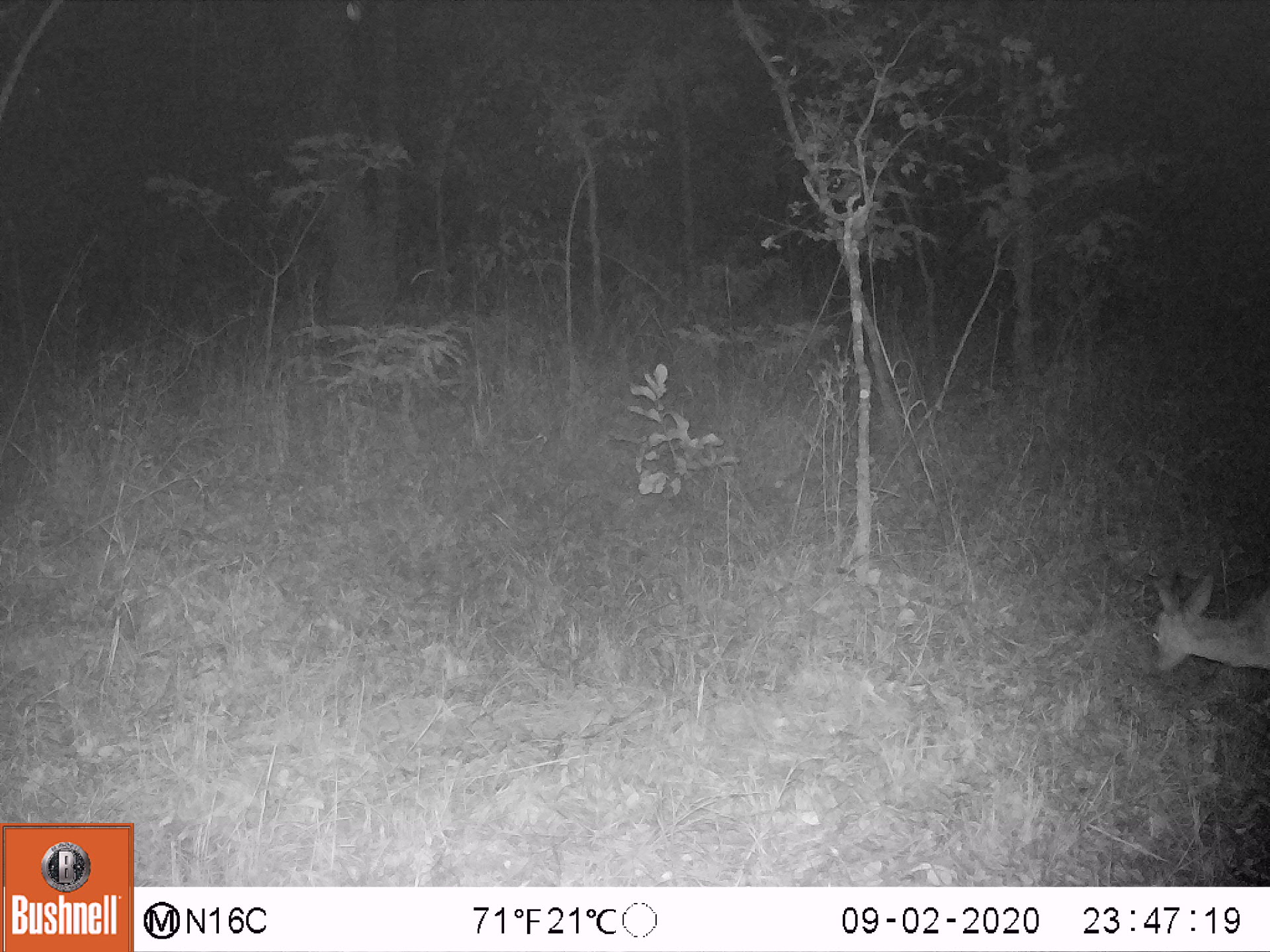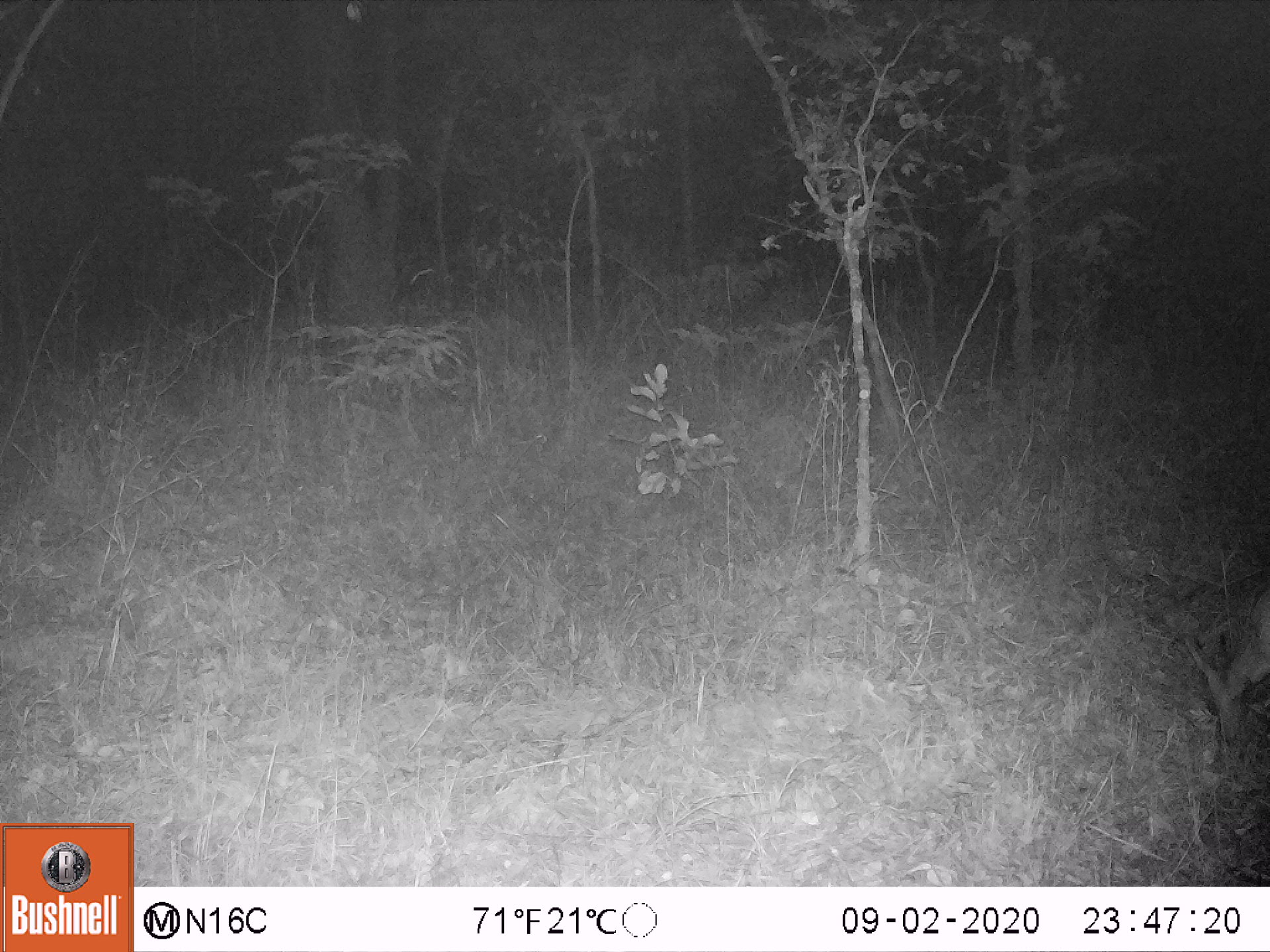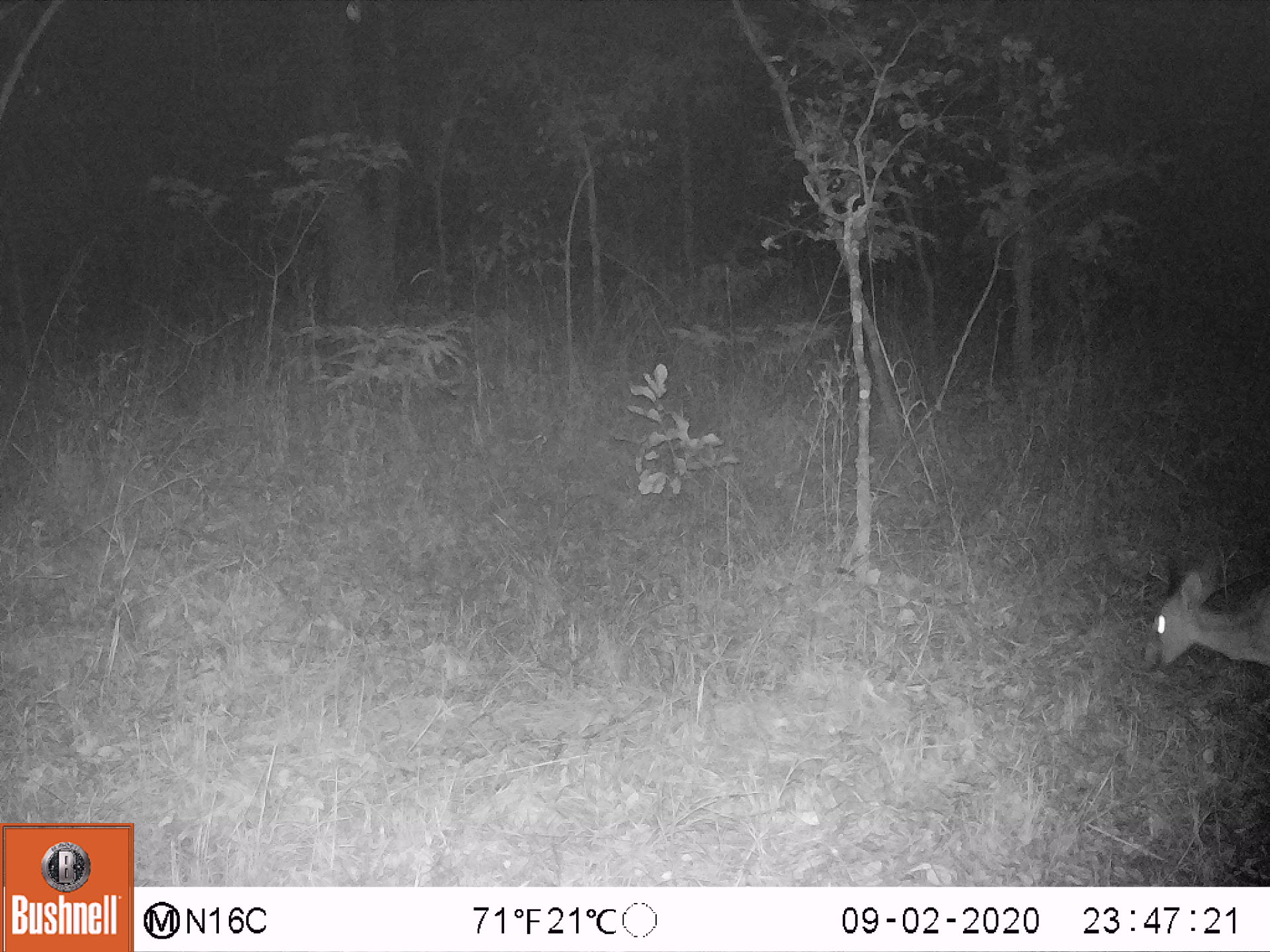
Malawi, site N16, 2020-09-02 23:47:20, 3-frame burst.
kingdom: Animalia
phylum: Chordata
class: Mammalia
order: Artiodactyla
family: Bovidae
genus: Sylvicapra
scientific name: Sylvicapra grimmia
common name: common duiker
Common duiker (Sylvicapra grimmia), count 1.